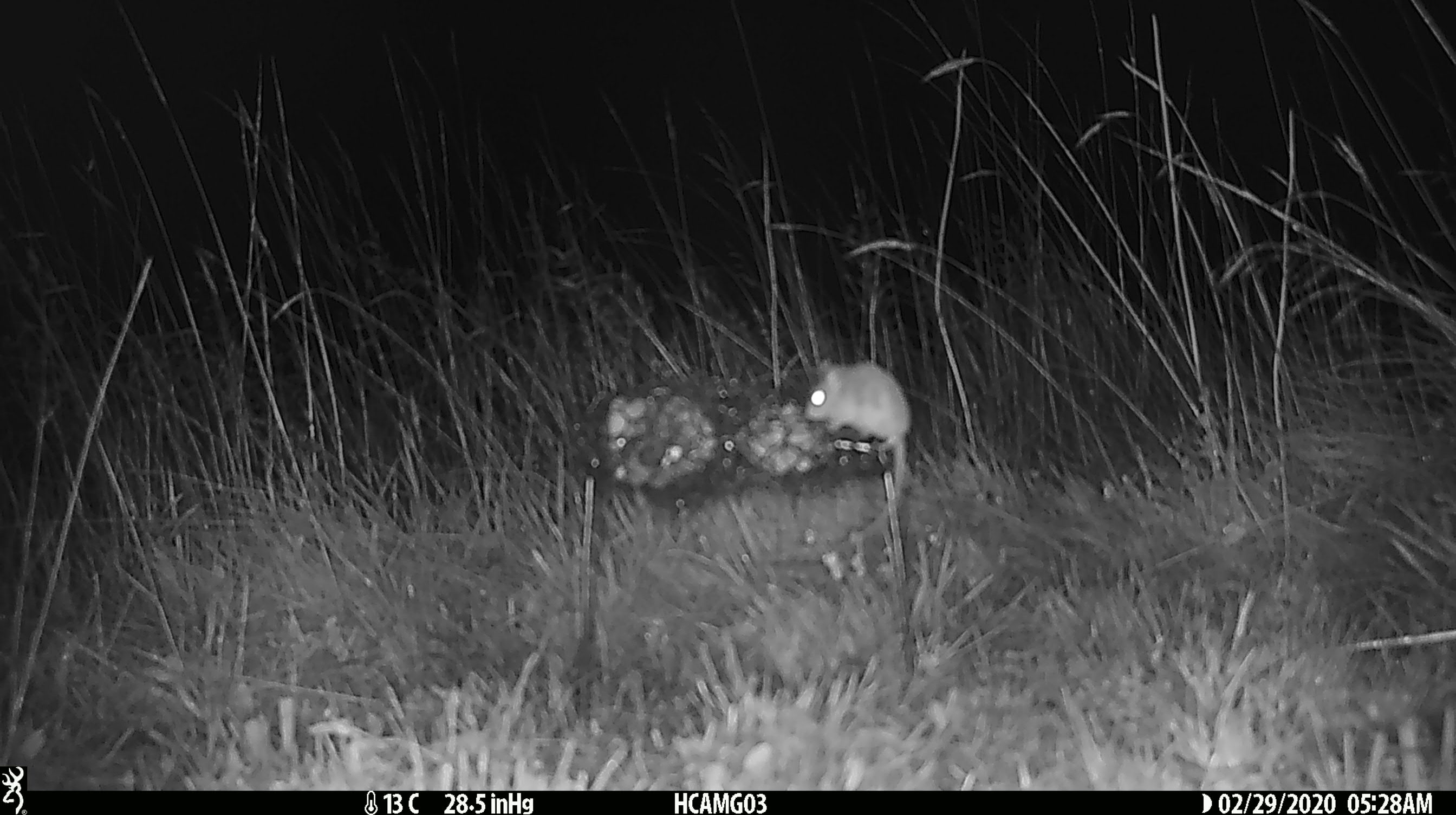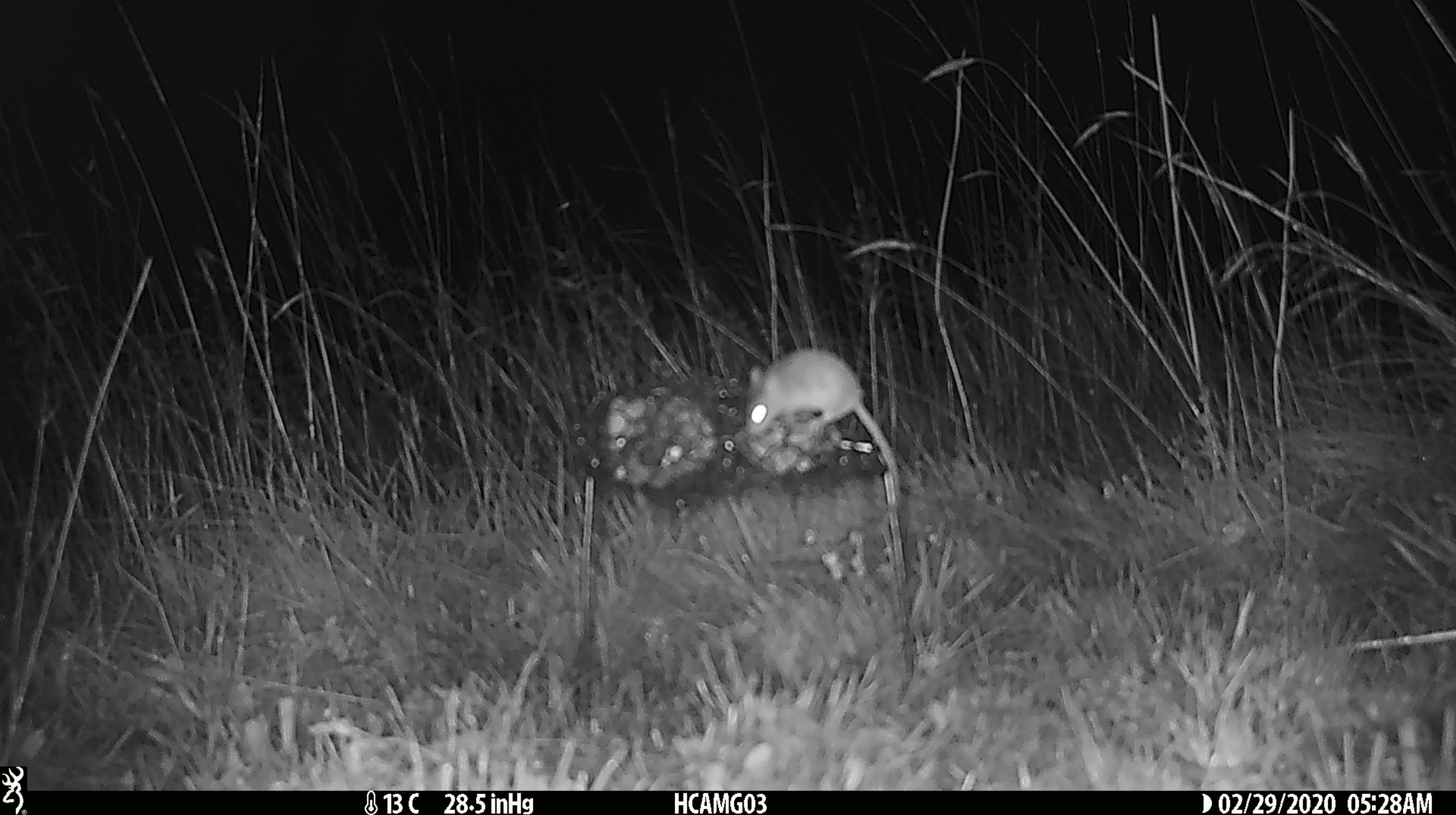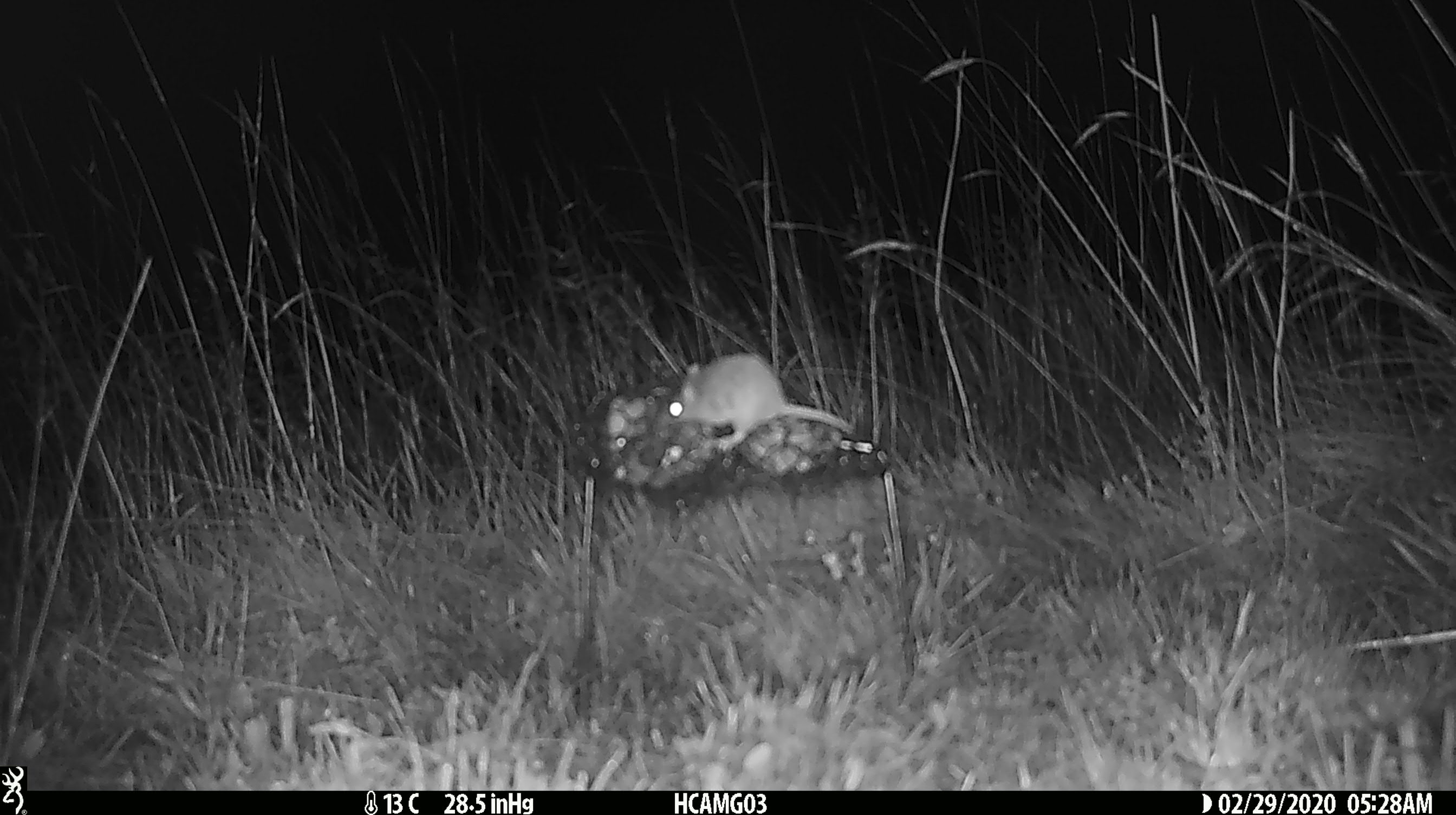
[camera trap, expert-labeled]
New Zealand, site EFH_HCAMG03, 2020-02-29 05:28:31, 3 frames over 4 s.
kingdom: Animalia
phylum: Chordata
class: Mammalia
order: Rodentia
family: Muridae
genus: Mus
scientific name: Mus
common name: mouse